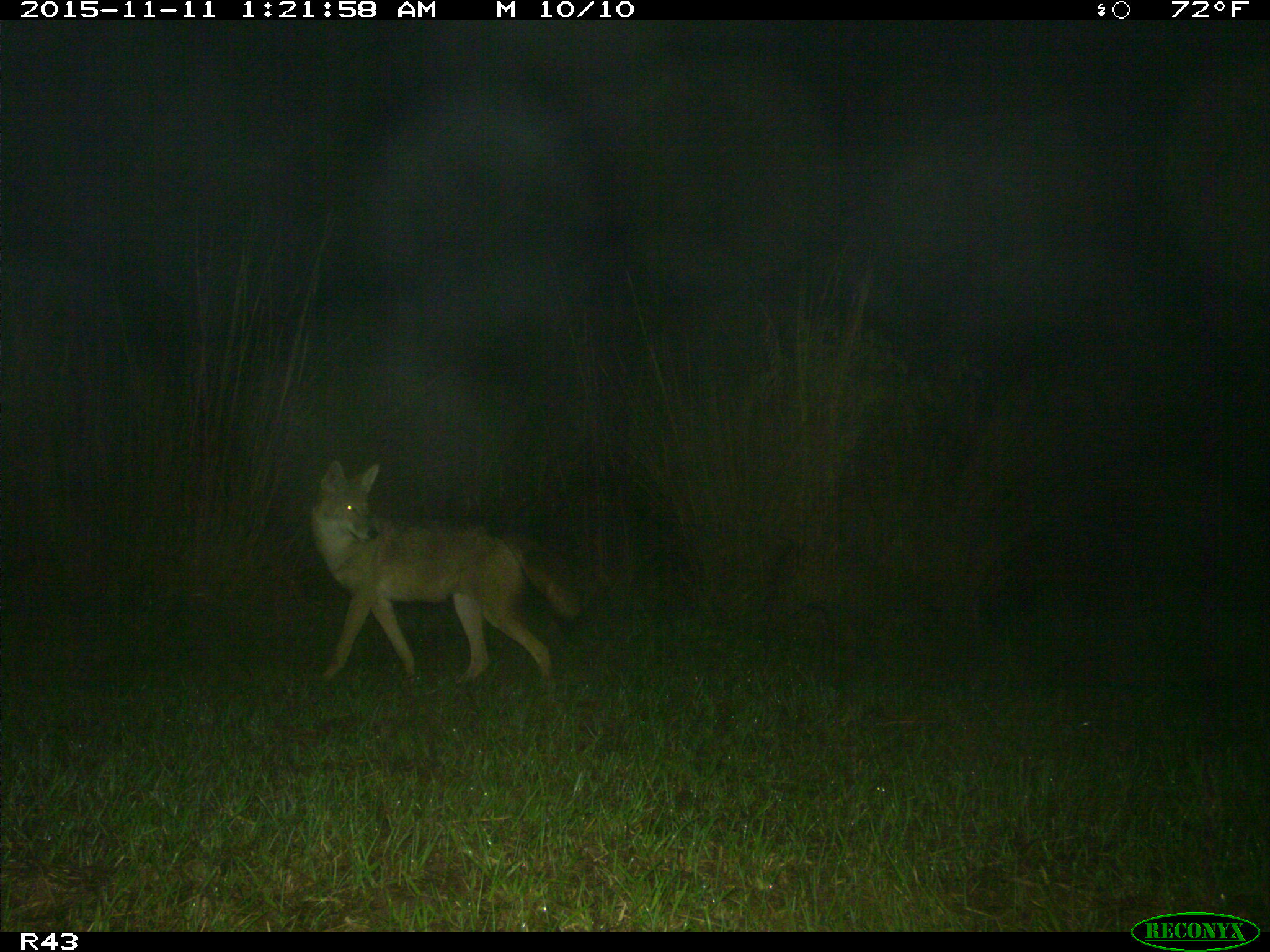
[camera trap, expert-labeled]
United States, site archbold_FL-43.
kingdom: Animalia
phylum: Chordata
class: Mammalia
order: Carnivora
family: Canidae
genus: Canis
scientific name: Canis latrans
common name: coyote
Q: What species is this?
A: Canis latrans (coyote).